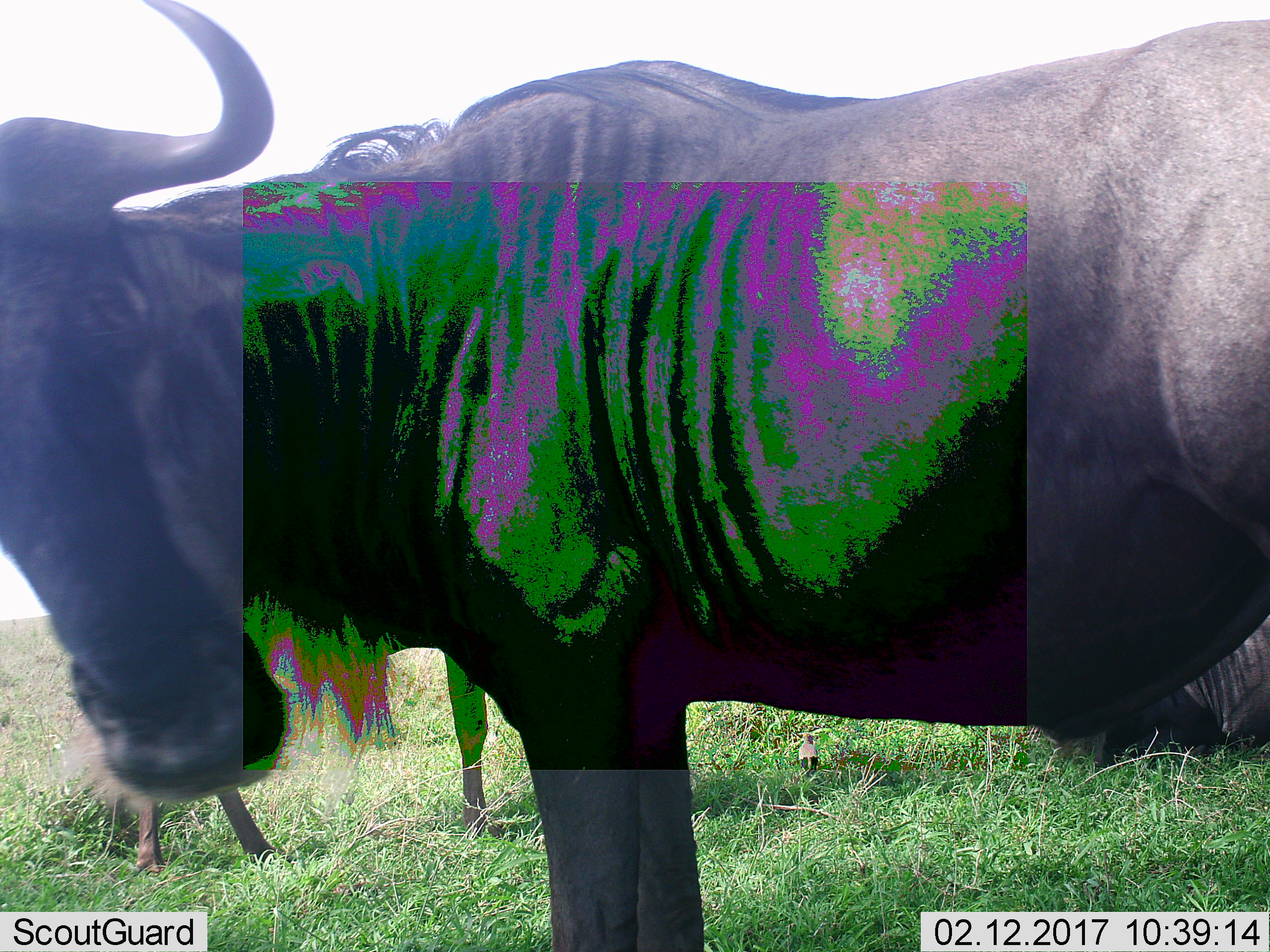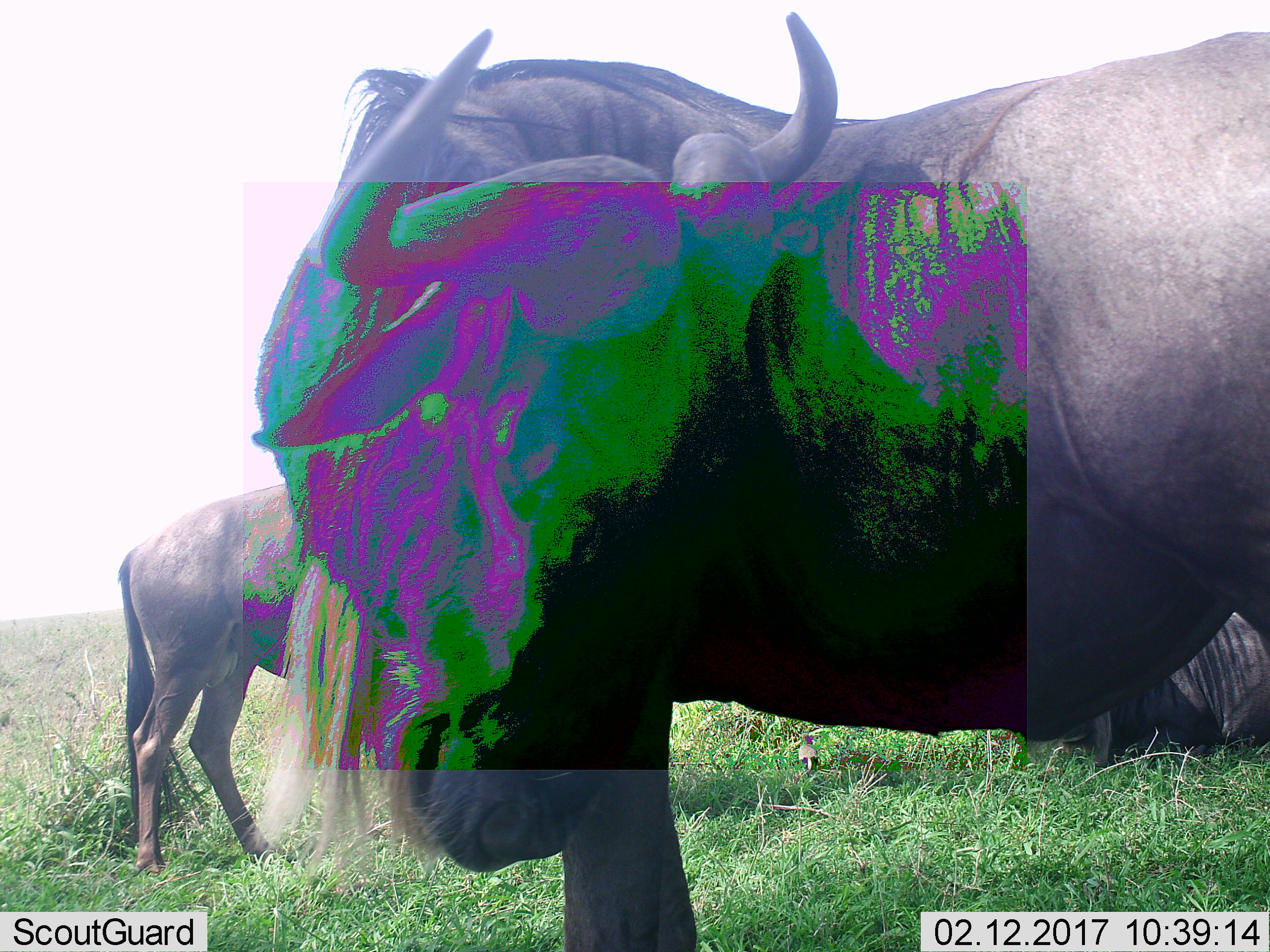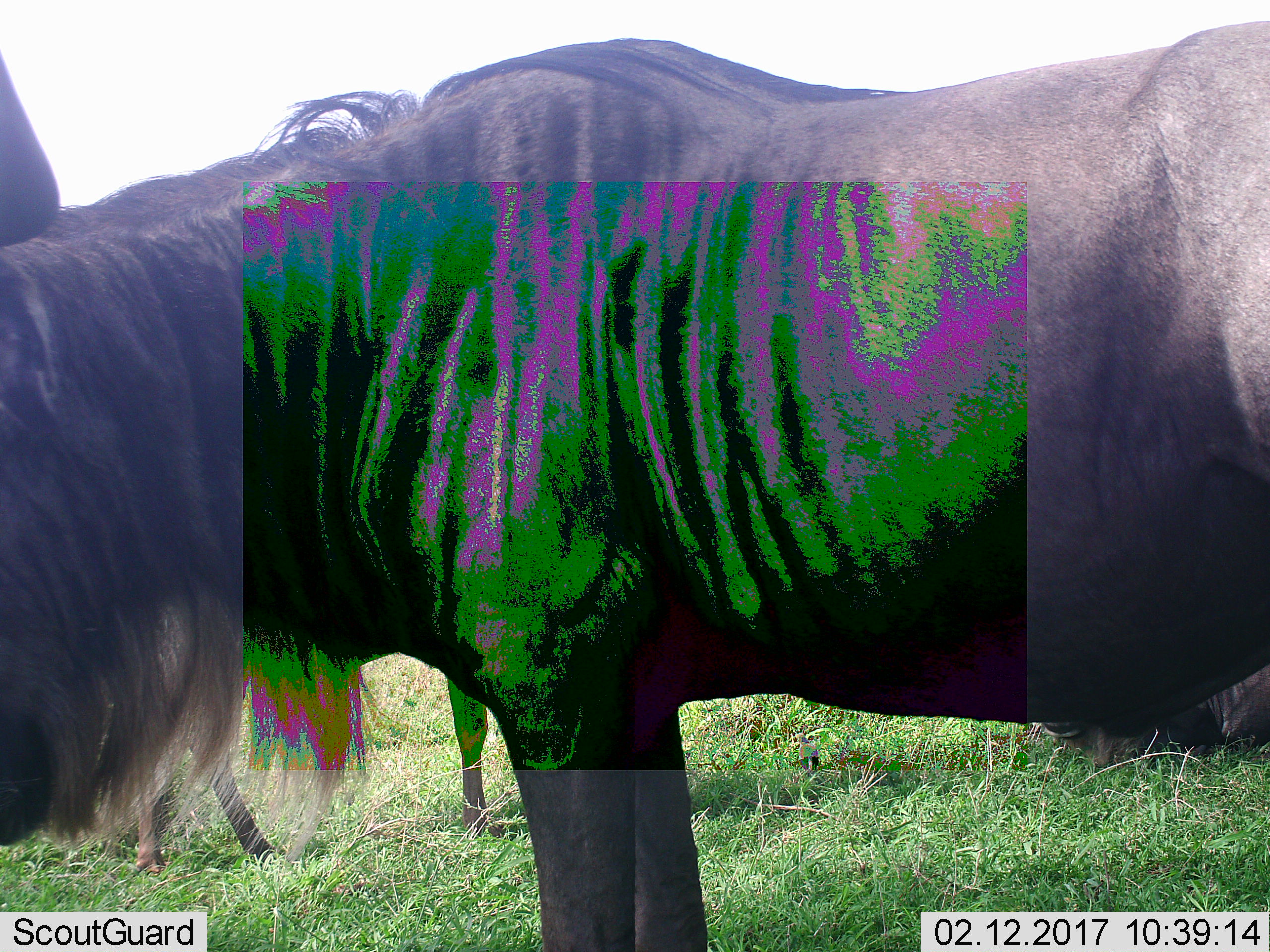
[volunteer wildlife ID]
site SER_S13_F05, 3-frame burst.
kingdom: Animalia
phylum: Chordata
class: Mammalia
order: Artiodactyla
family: Bovidae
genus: Connochaetes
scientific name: Connochaetes taurinus taurinus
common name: blue wildebeest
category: wildebeestblue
Wildebeestblue (blue wildebeest) (Connochaetes taurinus taurinus), count 3. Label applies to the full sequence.